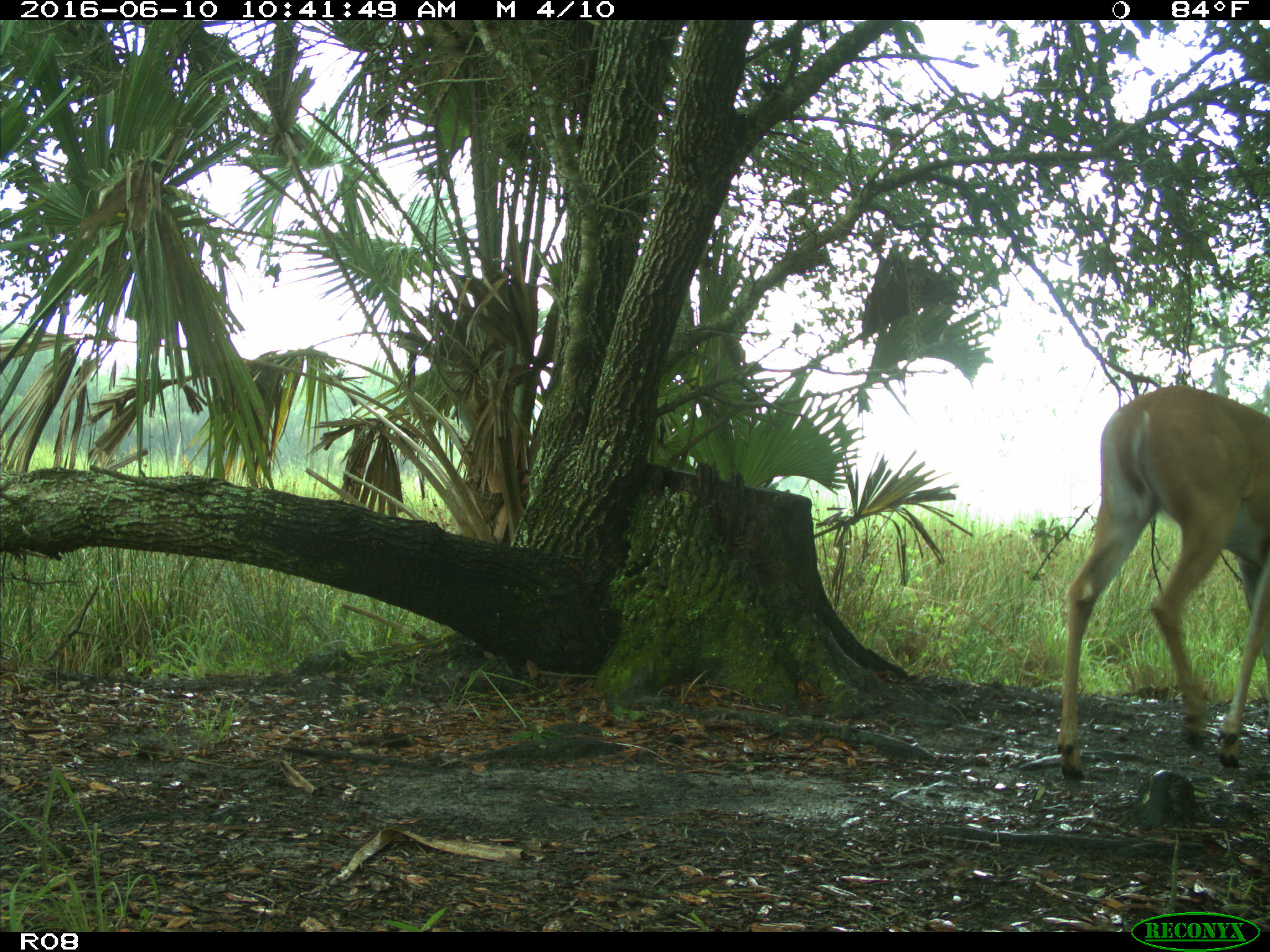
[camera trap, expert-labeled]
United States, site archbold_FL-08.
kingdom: Animalia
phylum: Chordata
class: Mammalia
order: Artiodactyla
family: Cervidae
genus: Odocoileus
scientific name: Odocoileus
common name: deer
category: unidentified deer